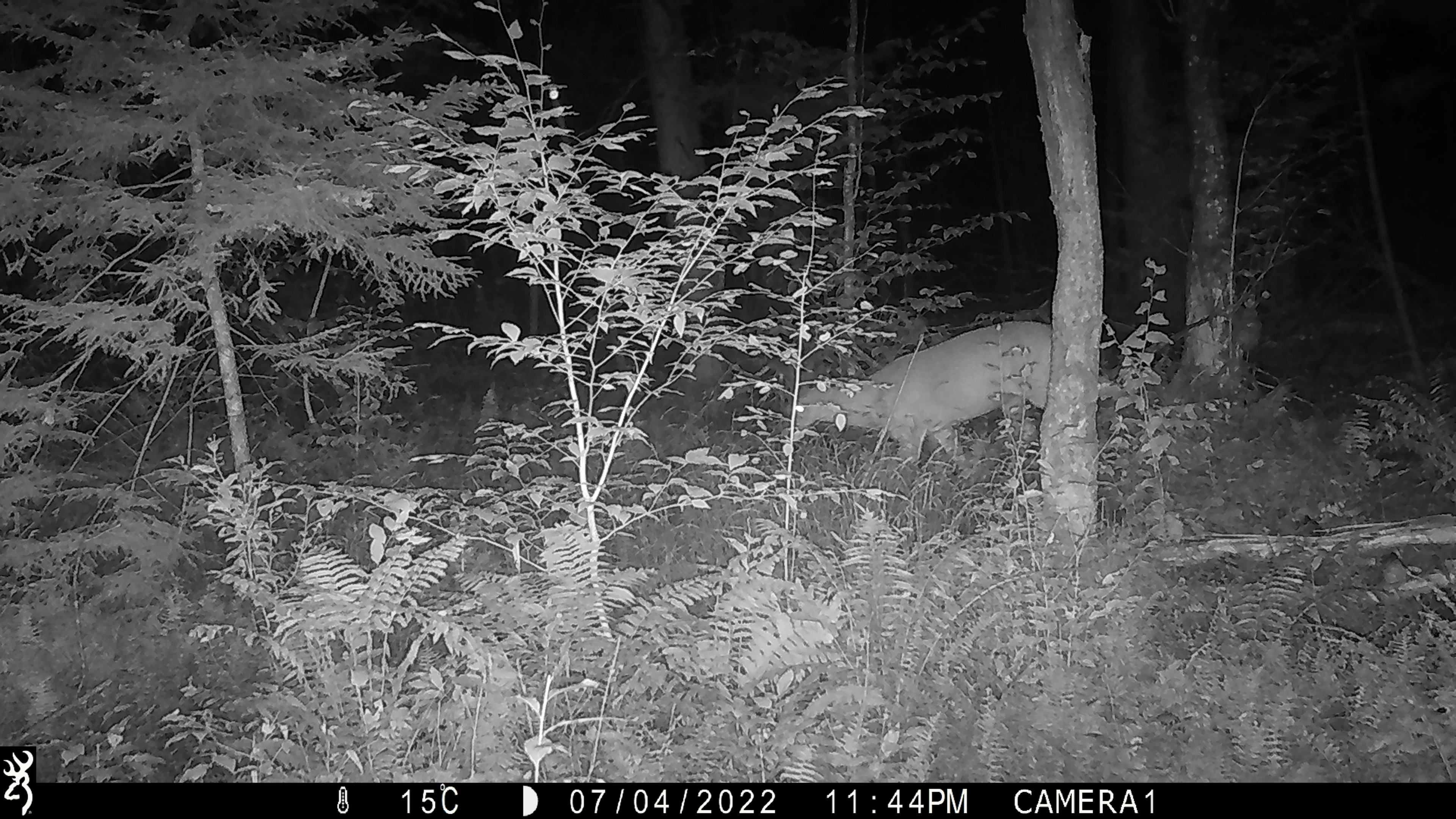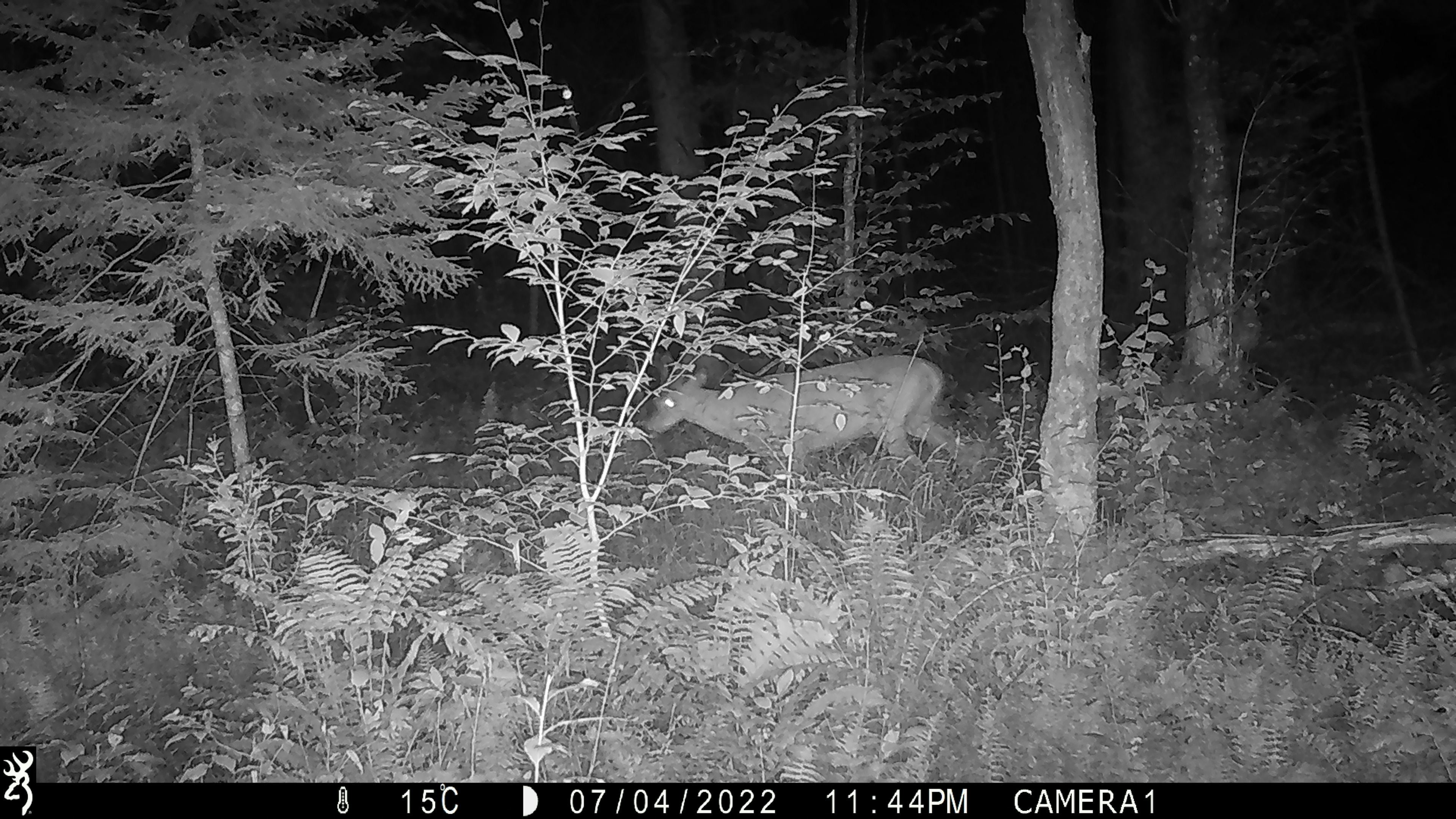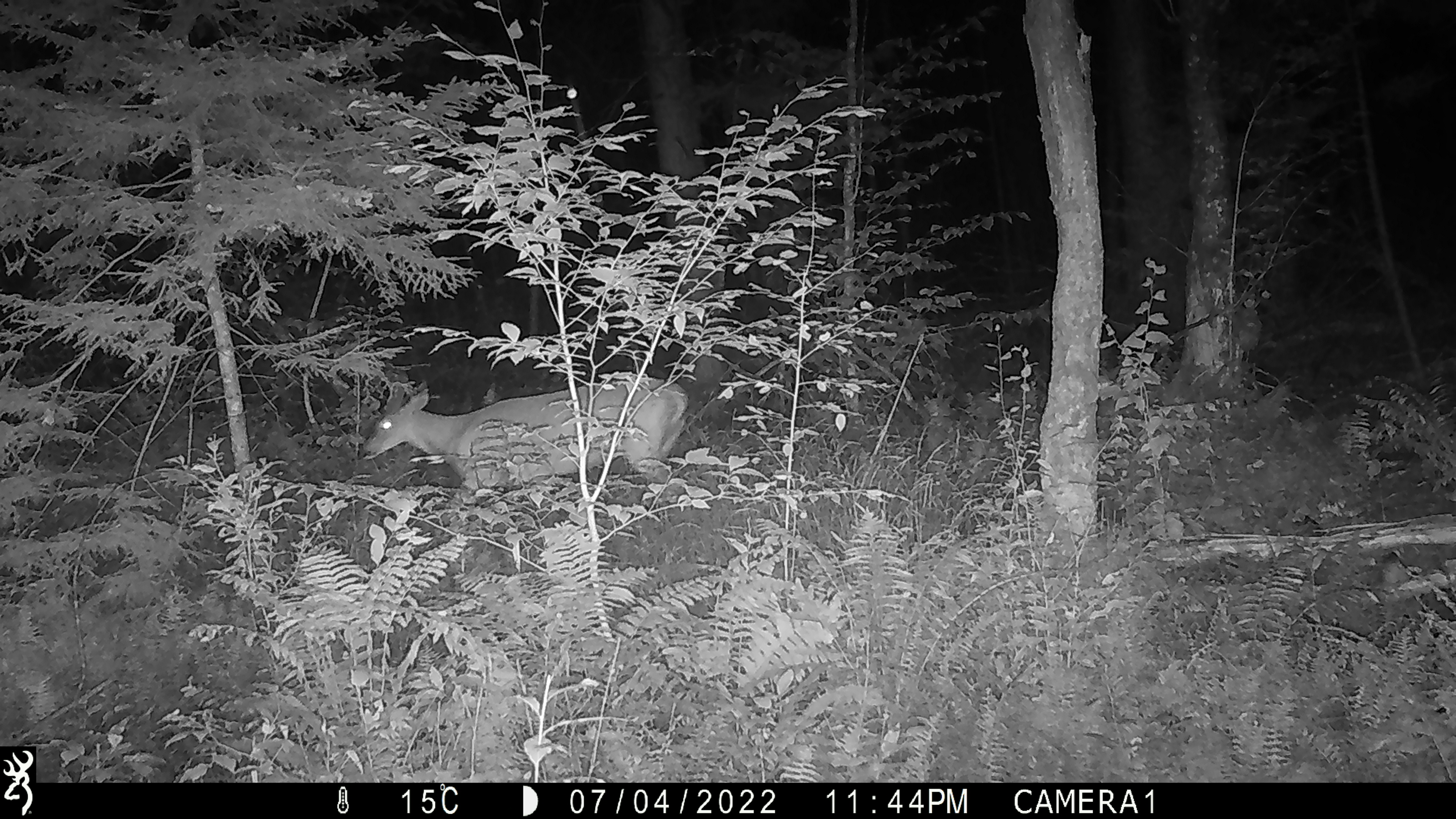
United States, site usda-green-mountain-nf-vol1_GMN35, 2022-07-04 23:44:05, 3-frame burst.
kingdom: Animalia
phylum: Chordata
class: Mammalia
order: Artiodactyla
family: Cervidae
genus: Odocoileus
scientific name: Odocoileus virginianus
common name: white-tailed deer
White-tailed deer (Odocoileus virginianus).